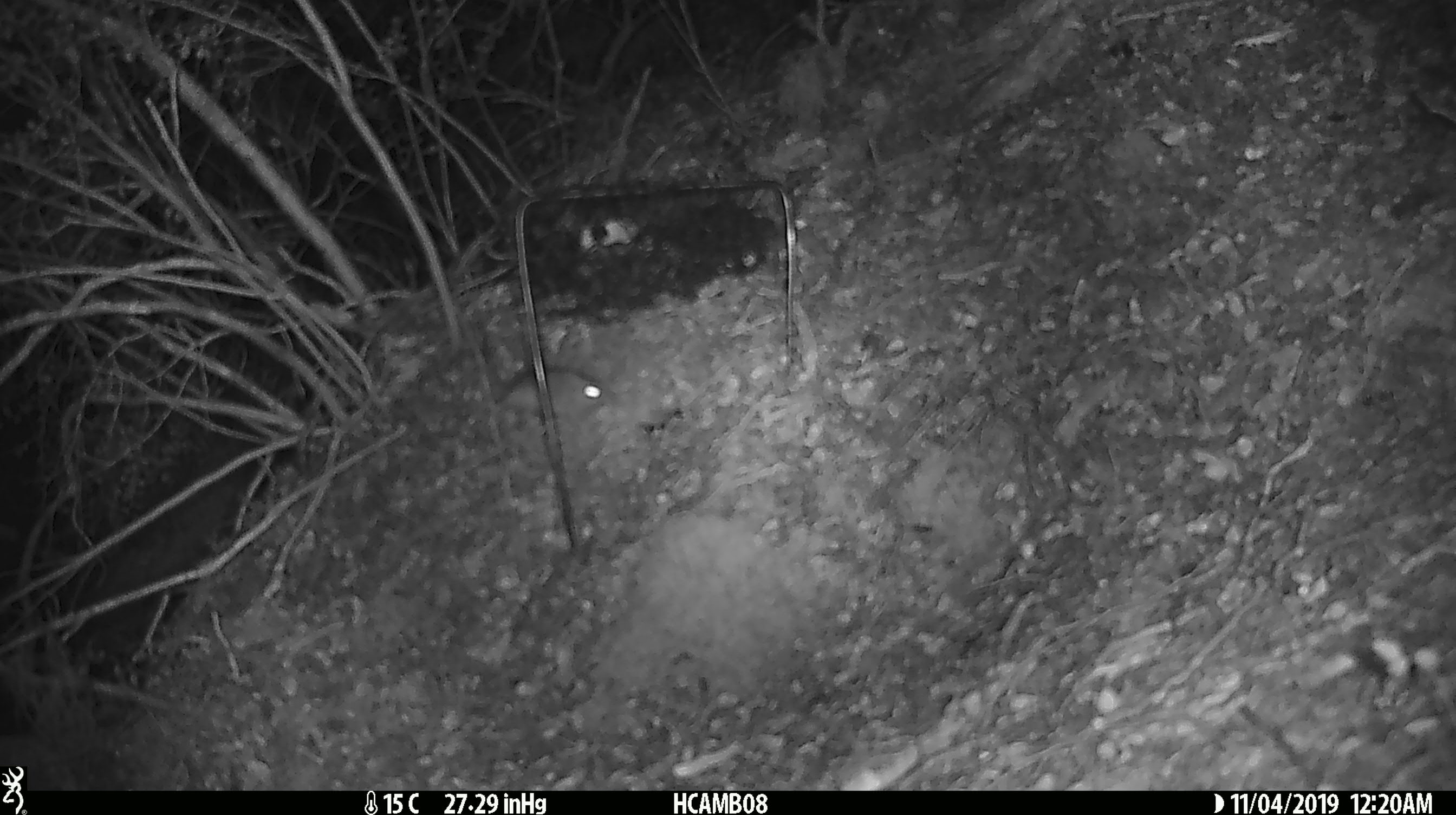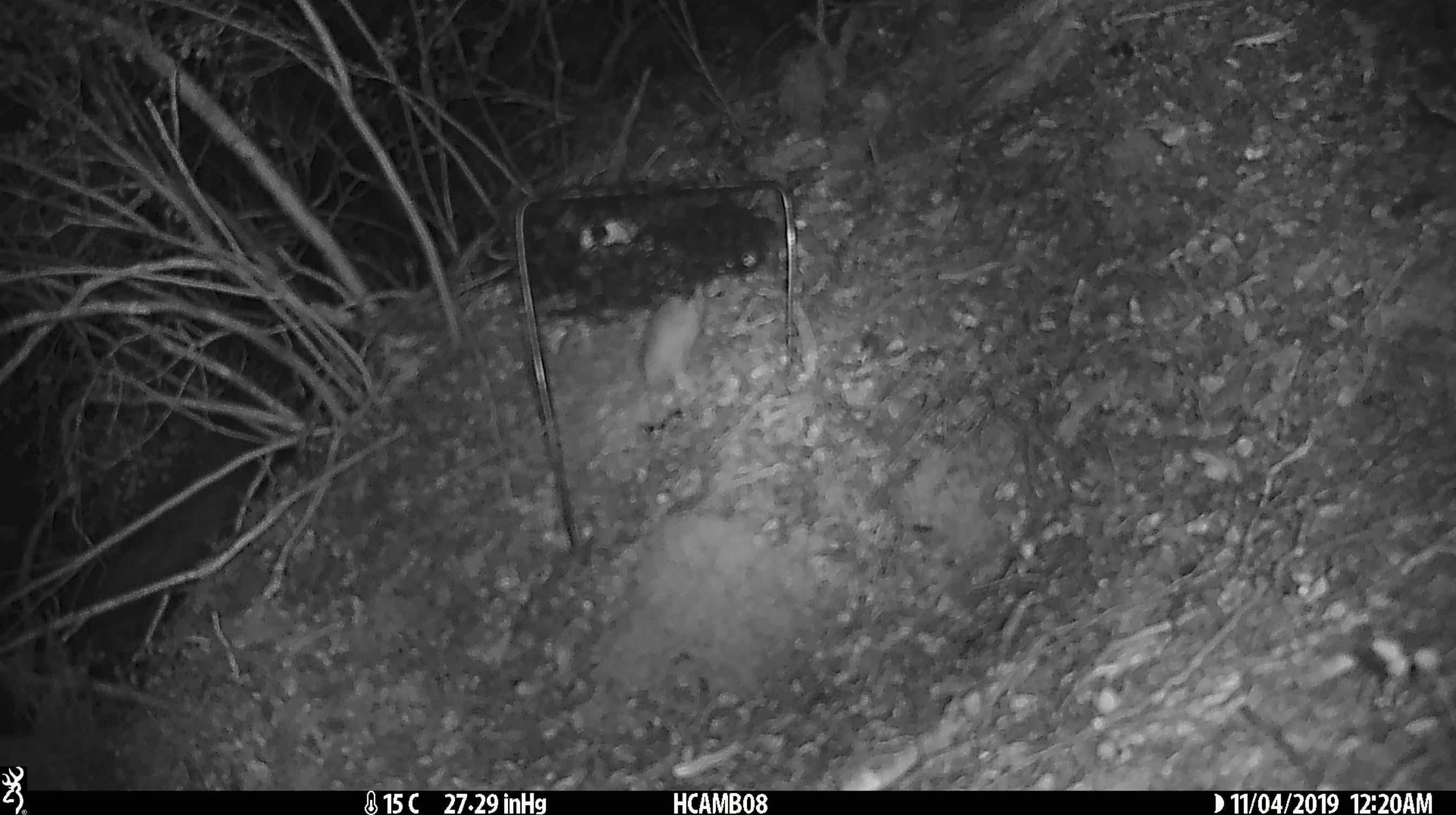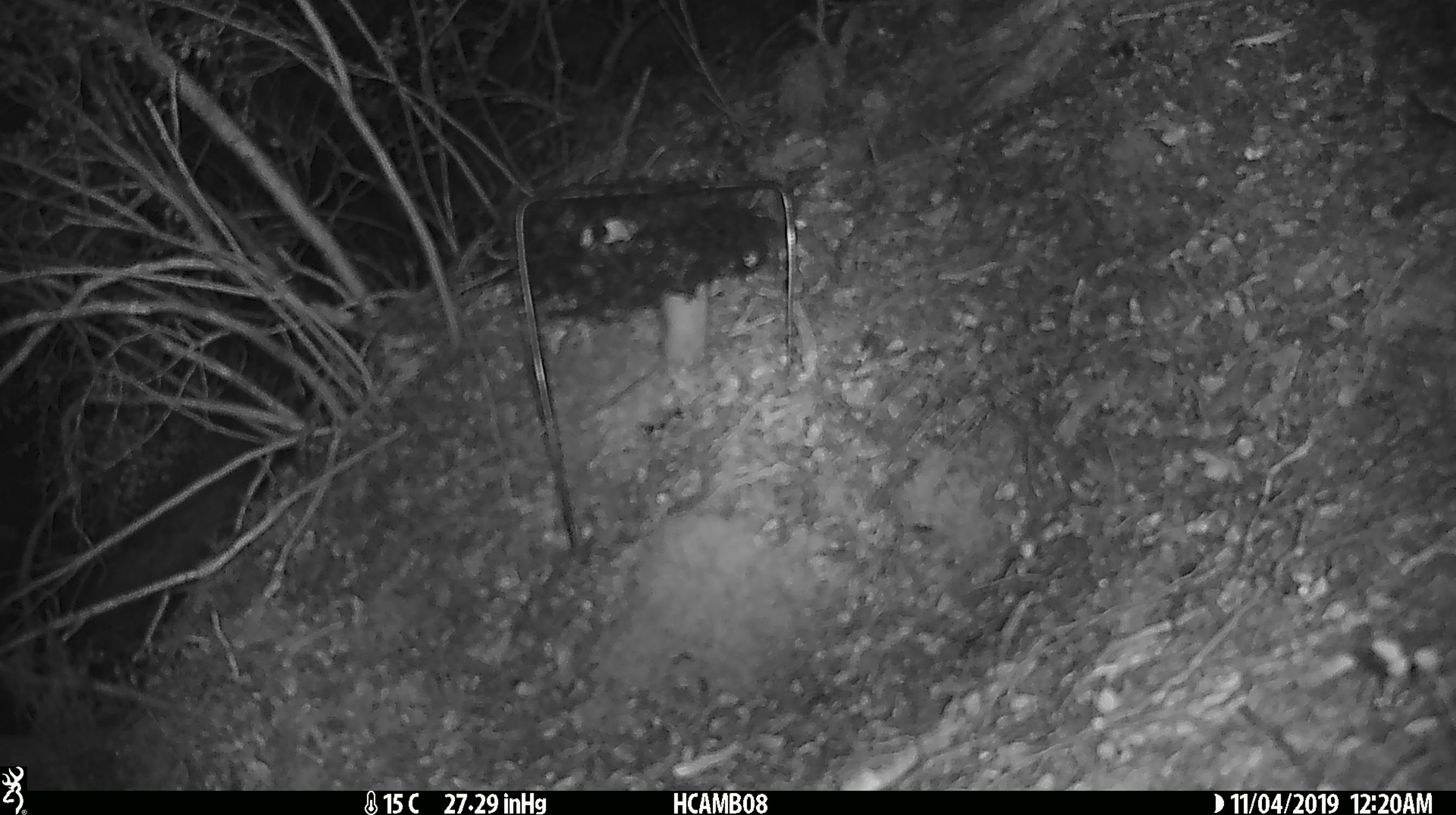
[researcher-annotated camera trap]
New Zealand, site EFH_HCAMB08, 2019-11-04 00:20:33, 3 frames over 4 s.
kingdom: Animalia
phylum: Chordata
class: Mammalia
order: Rodentia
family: Muridae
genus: Mus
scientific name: Mus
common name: mouse